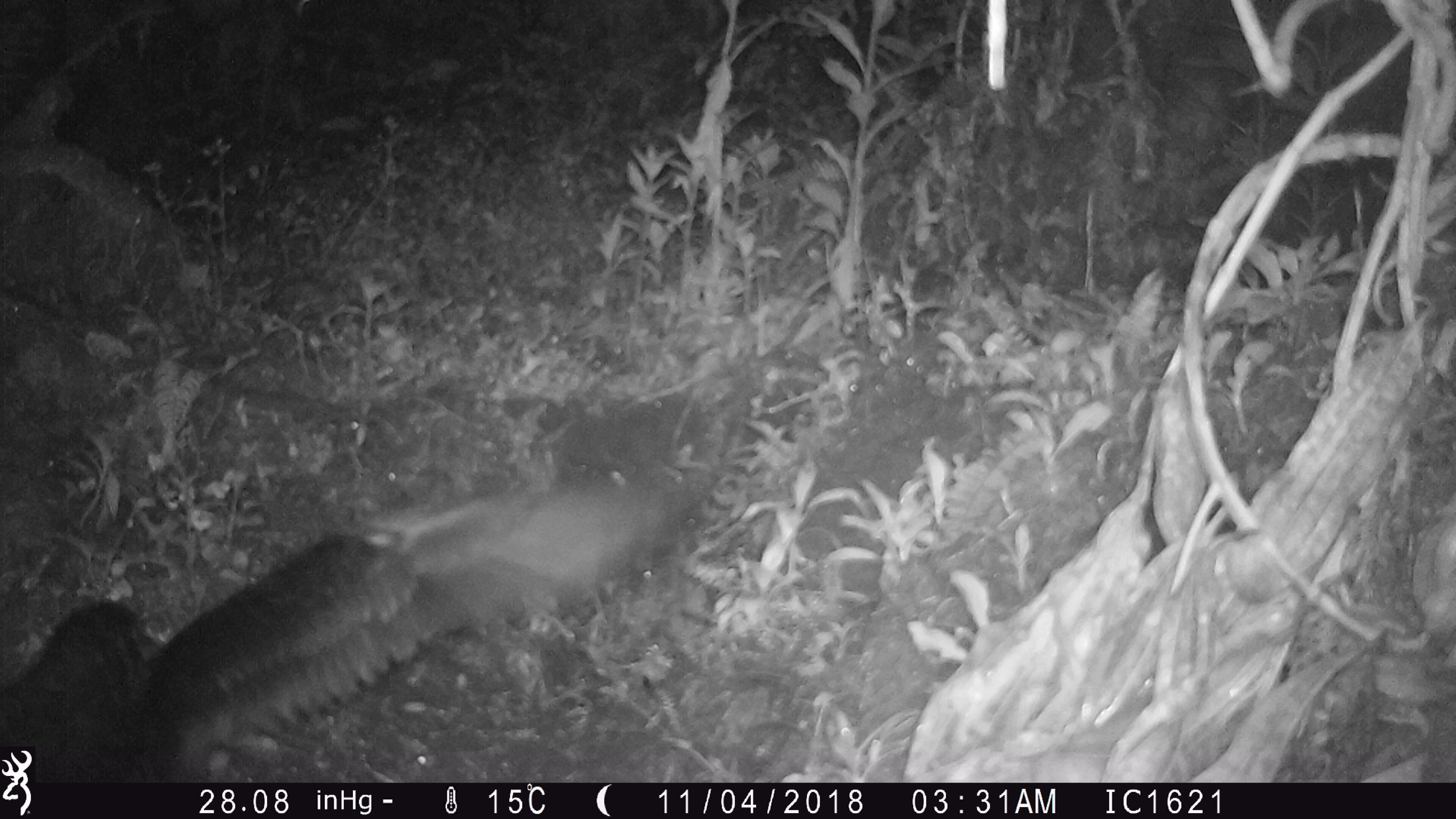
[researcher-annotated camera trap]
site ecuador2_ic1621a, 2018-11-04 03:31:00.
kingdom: Animalia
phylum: Chordata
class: Aves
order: Procellariiformes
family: Procellariidae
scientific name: Procellariidae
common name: petrel chick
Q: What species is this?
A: Petrel chick (Procellariidae).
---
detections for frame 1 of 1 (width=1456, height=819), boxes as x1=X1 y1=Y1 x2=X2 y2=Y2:
petrel chick: x1=38 y1=453 x2=725 y2=786